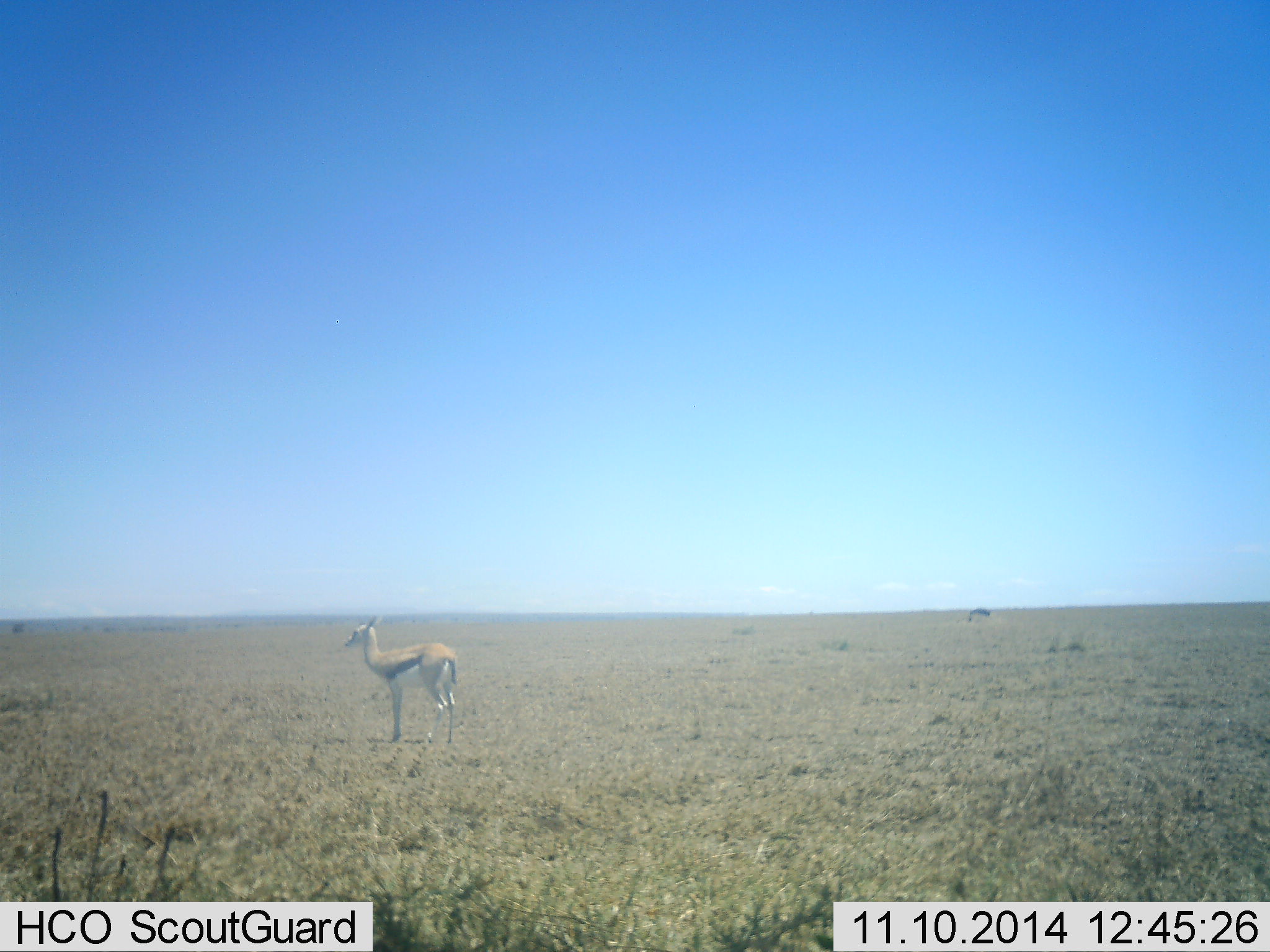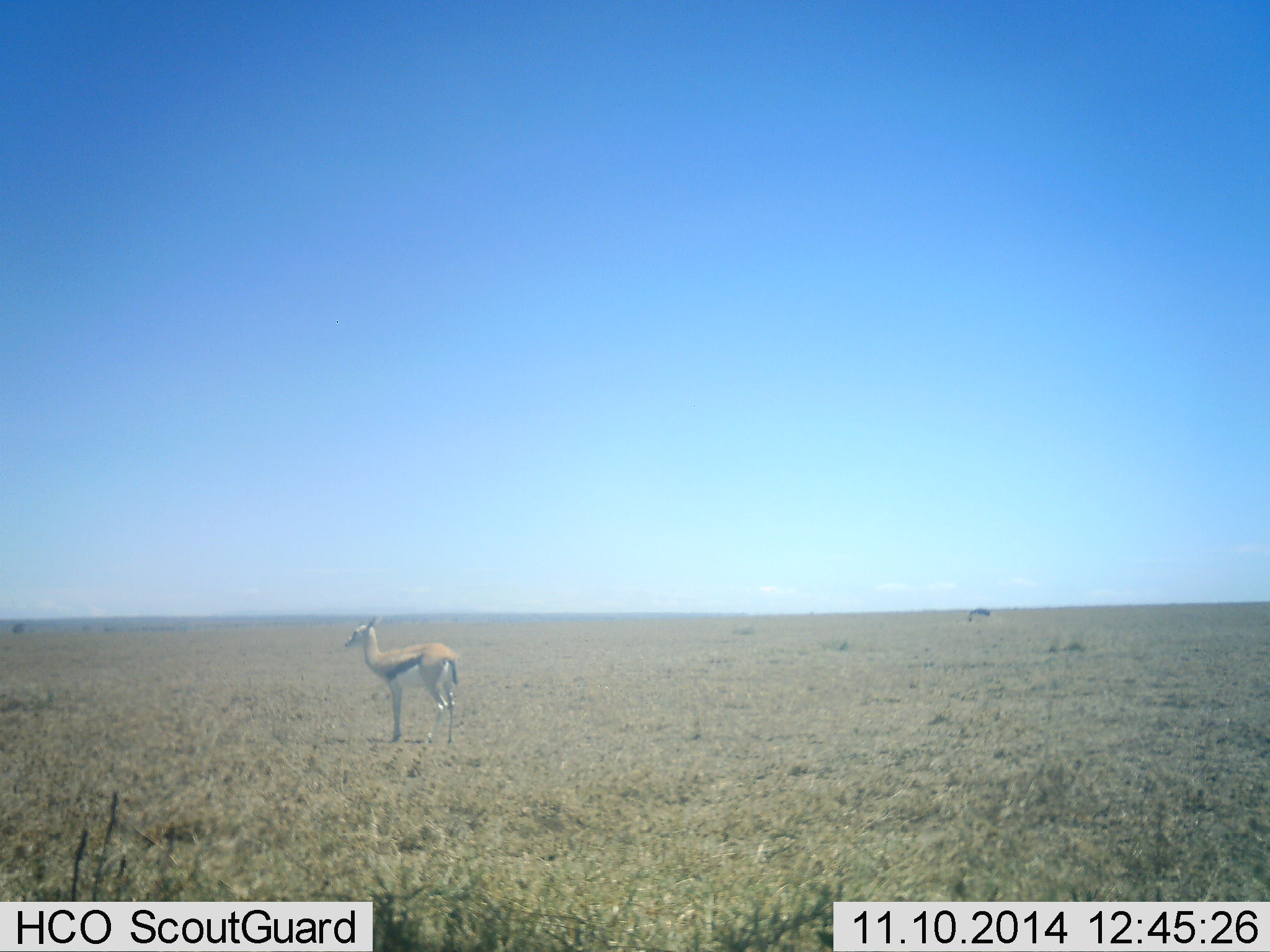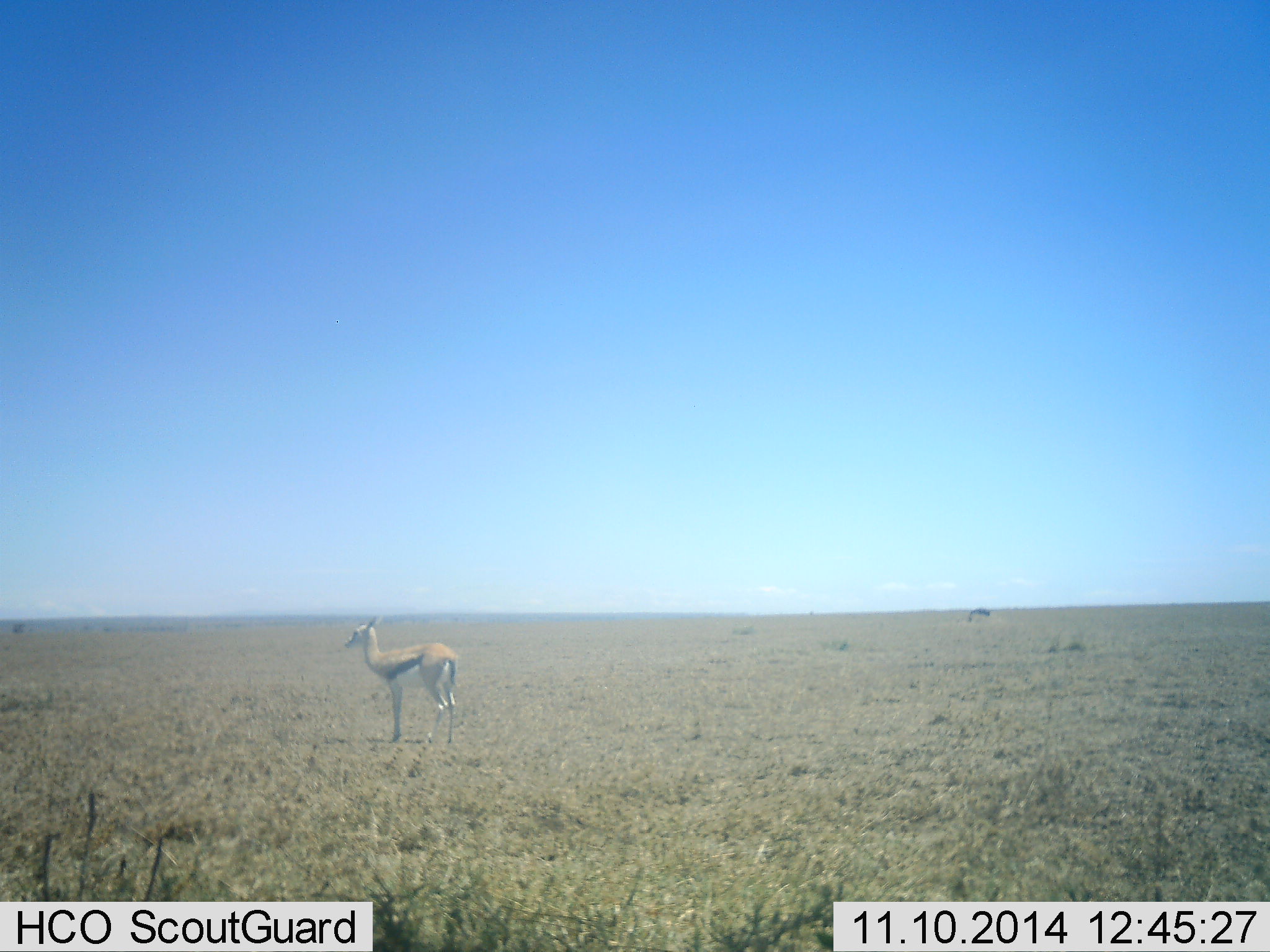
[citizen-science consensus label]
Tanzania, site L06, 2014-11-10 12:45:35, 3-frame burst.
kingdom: Animalia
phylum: Chordata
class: Mammalia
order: Artiodactyla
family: Bovidae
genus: Eudorcas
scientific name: Eudorcas thomsonii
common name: thomson's gazelle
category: gazellethomsons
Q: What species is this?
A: Gazellethomsons (thomson's gazelle) (Eudorcas thomsonii).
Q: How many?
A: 1.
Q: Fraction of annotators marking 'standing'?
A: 90%.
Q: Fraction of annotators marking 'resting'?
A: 0%.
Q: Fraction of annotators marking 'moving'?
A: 10%.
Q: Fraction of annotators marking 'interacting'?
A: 0%.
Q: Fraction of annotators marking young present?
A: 0%.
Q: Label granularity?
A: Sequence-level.